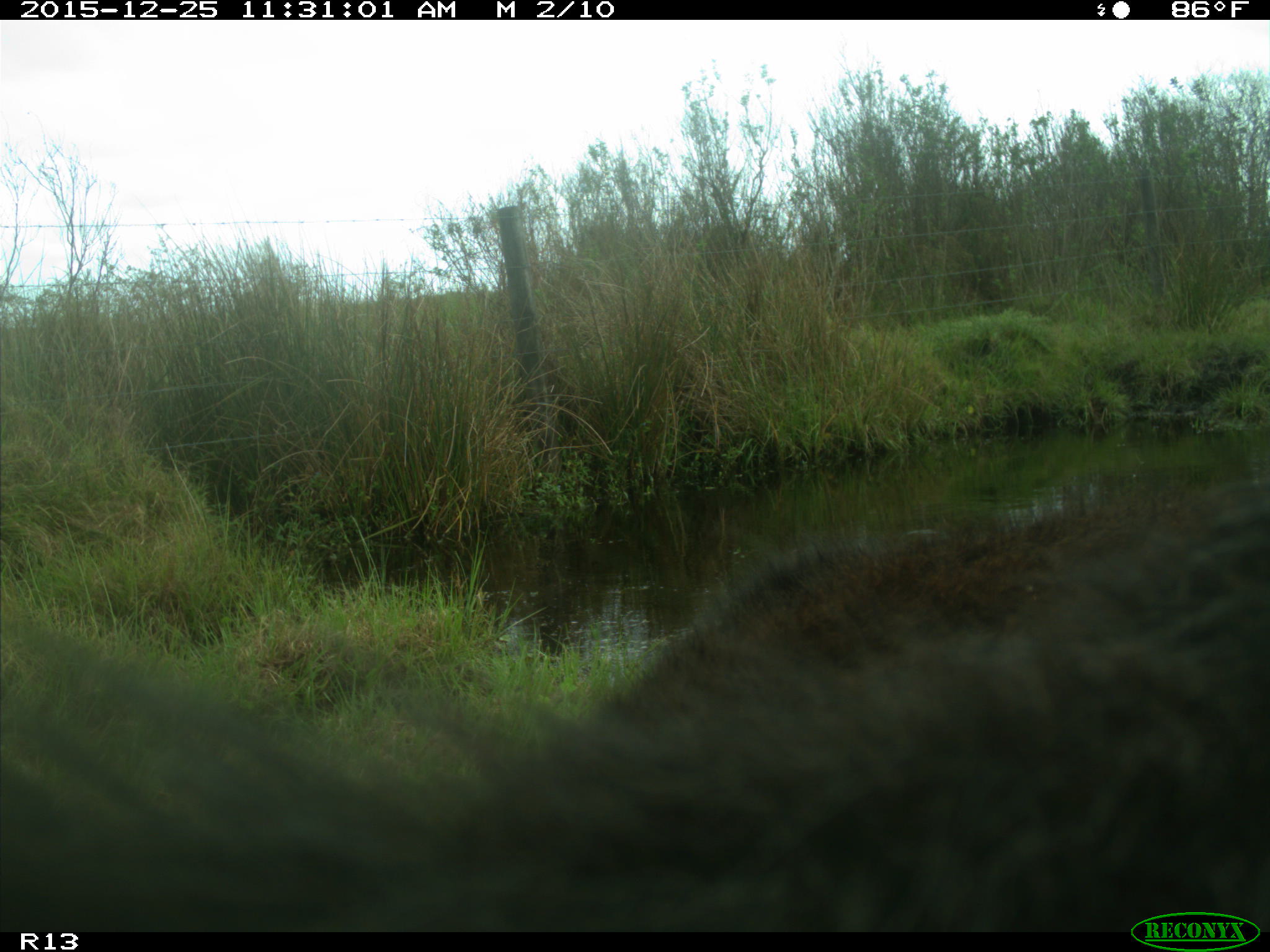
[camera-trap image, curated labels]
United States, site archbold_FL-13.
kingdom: Animalia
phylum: Chordata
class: Mammalia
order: Artiodactyla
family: Bovidae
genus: Bos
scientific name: Bos taurus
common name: domestic cow